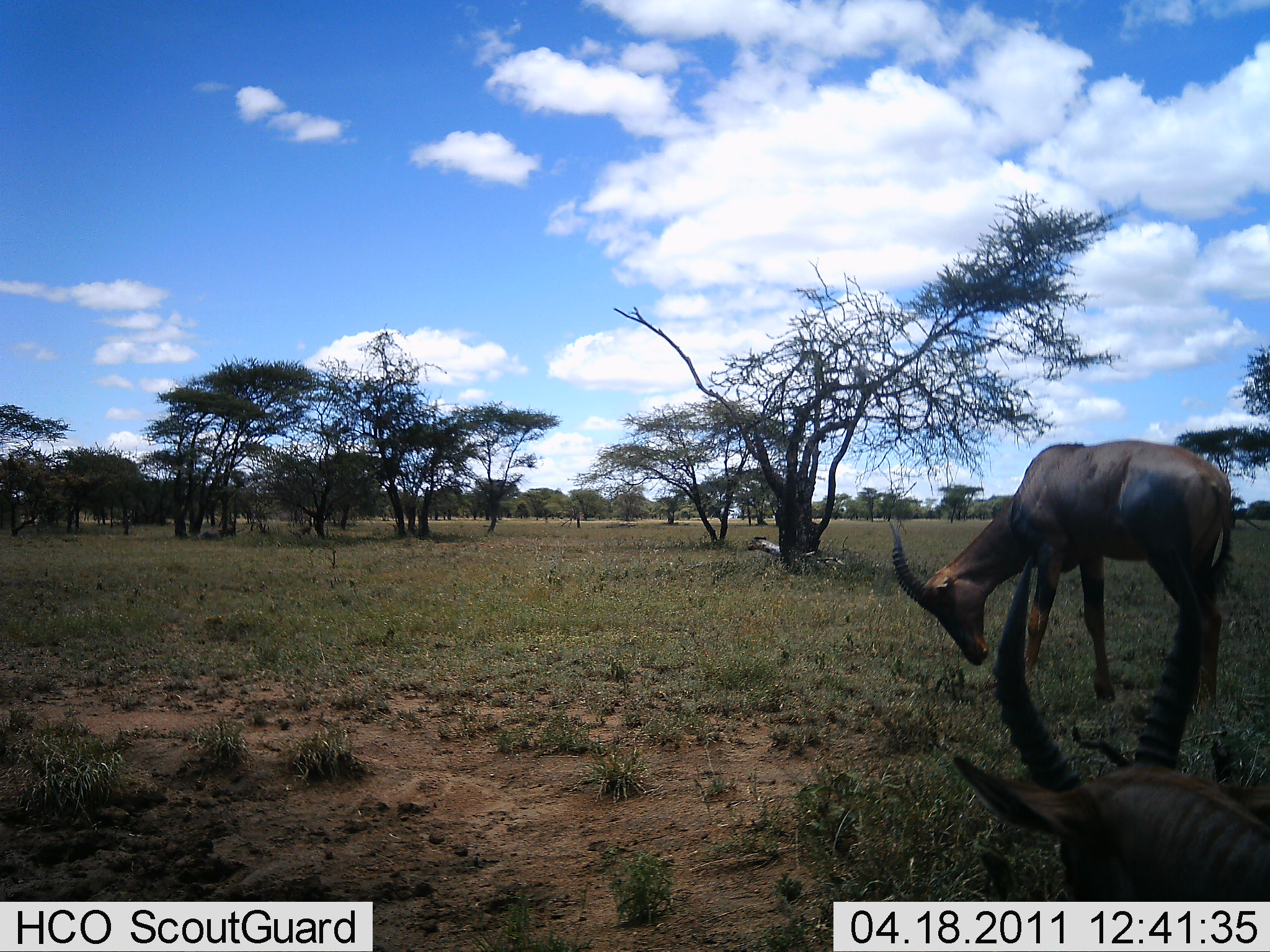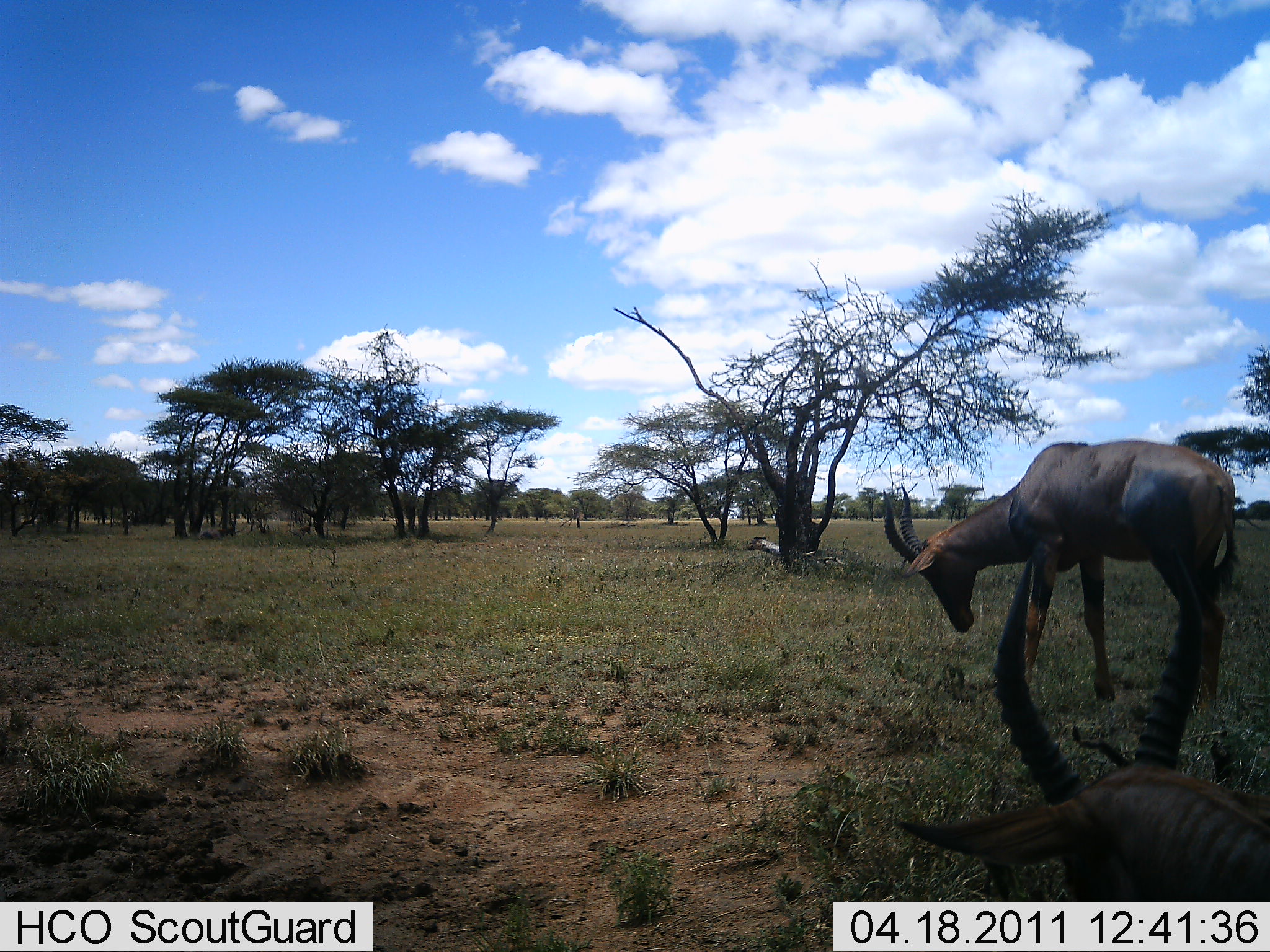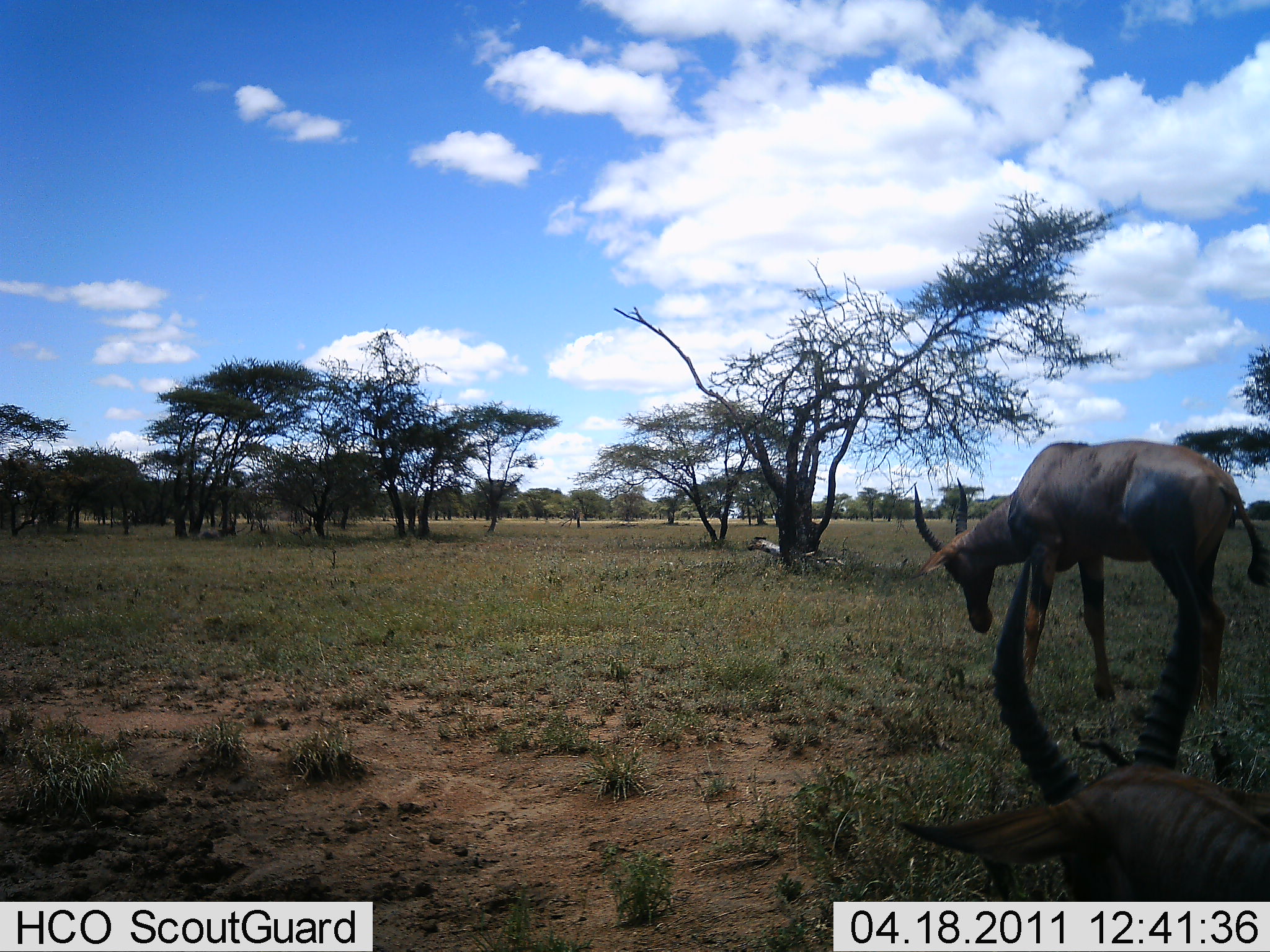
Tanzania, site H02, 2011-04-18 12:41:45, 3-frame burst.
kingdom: Animalia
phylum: Chordata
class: Mammalia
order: Artiodactyla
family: Bovidae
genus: Damaliscus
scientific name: Damaliscus lunatus jimela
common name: topi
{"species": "topi (Damaliscus lunatus jimela)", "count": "2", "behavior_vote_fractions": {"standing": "58%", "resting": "33%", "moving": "0%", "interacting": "0%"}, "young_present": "0%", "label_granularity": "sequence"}